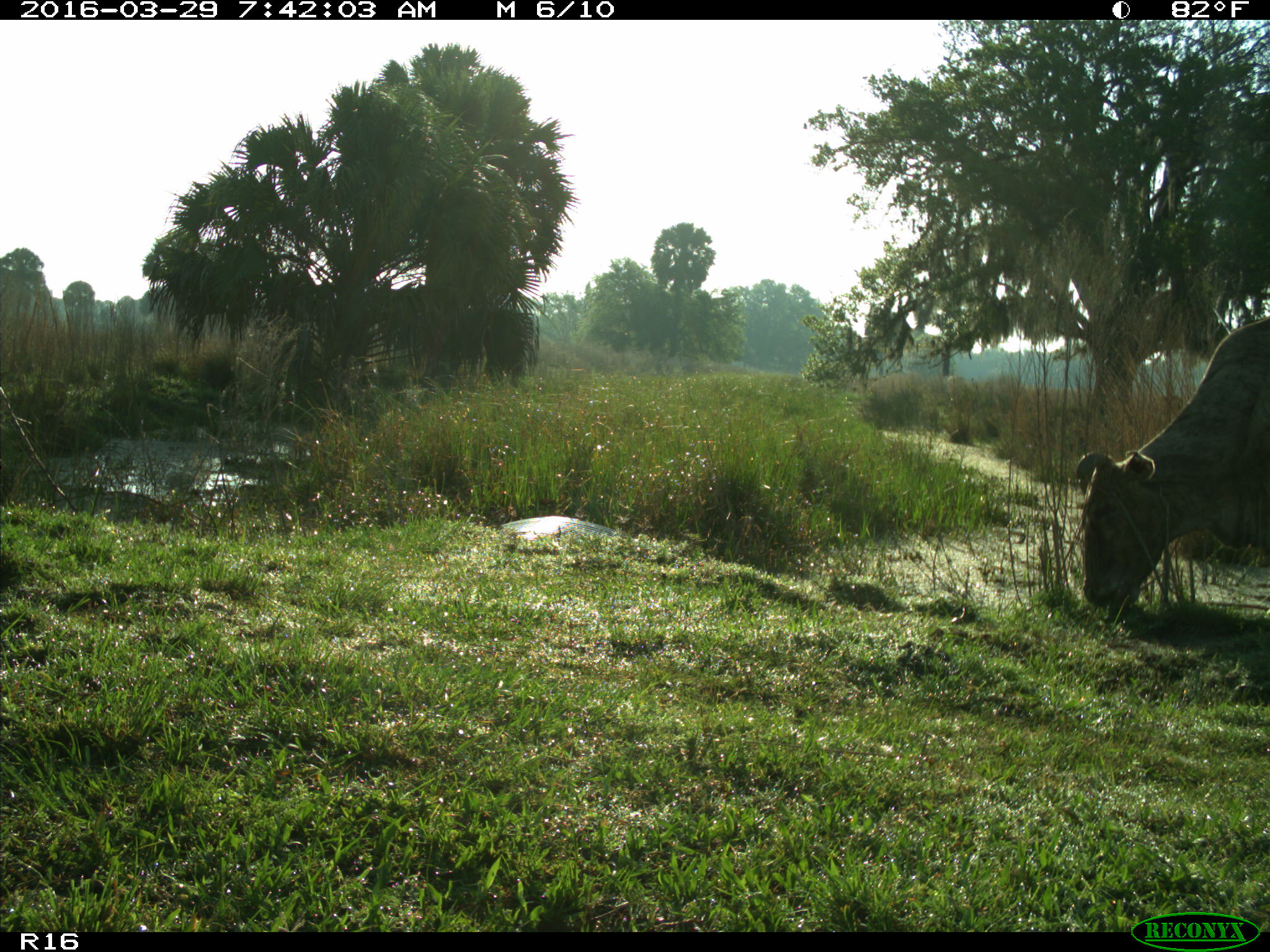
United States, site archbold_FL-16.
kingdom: Animalia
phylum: Chordata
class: Mammalia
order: Artiodactyla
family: Bovidae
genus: Bos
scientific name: Bos taurus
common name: domestic cow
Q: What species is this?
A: Bos taurus (domestic cow).